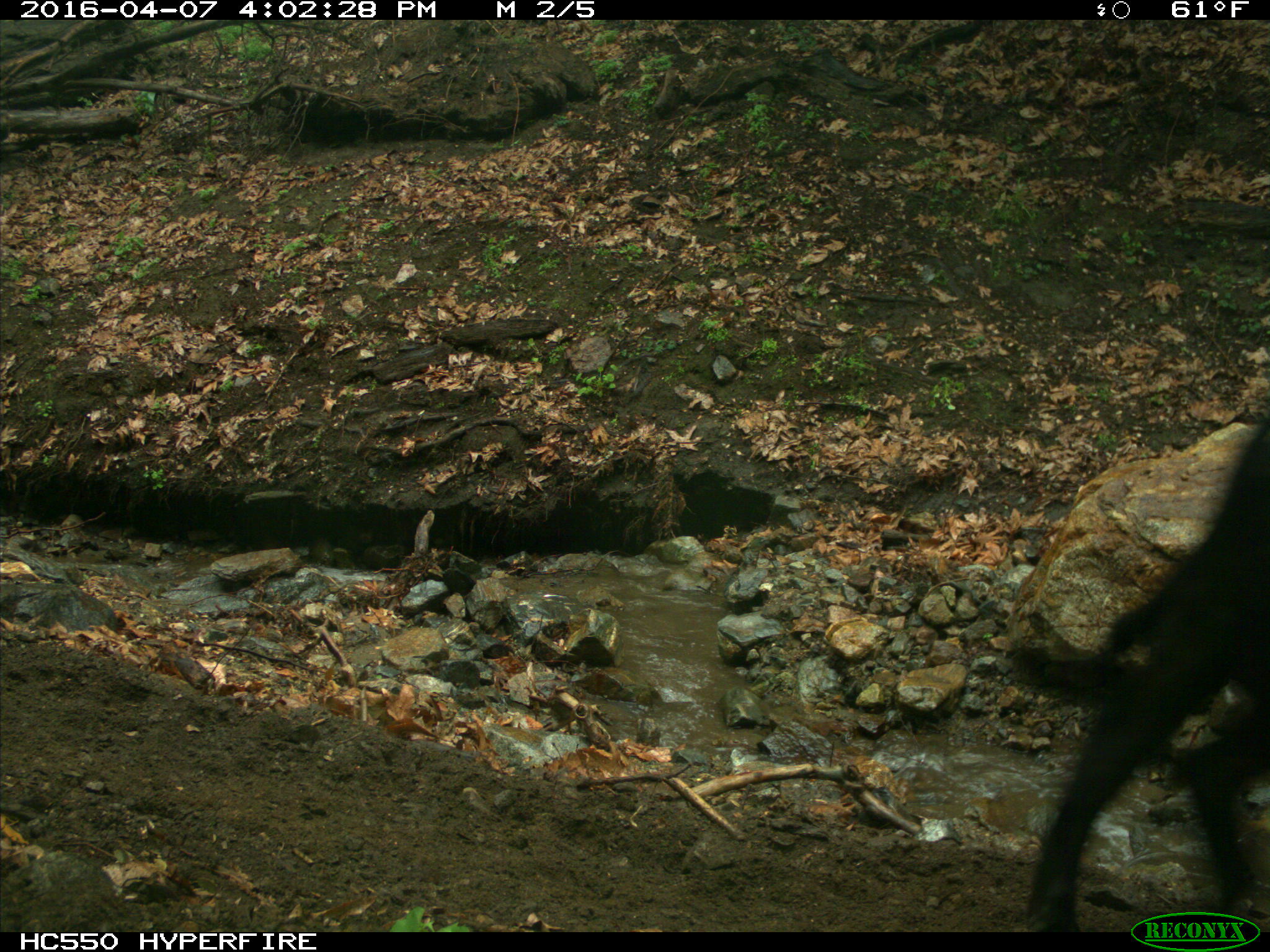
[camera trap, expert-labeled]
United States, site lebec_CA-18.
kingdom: Animalia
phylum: Chordata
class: Mammalia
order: Artiodactyla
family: Bovidae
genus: Bos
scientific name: Bos taurus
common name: domestic cow